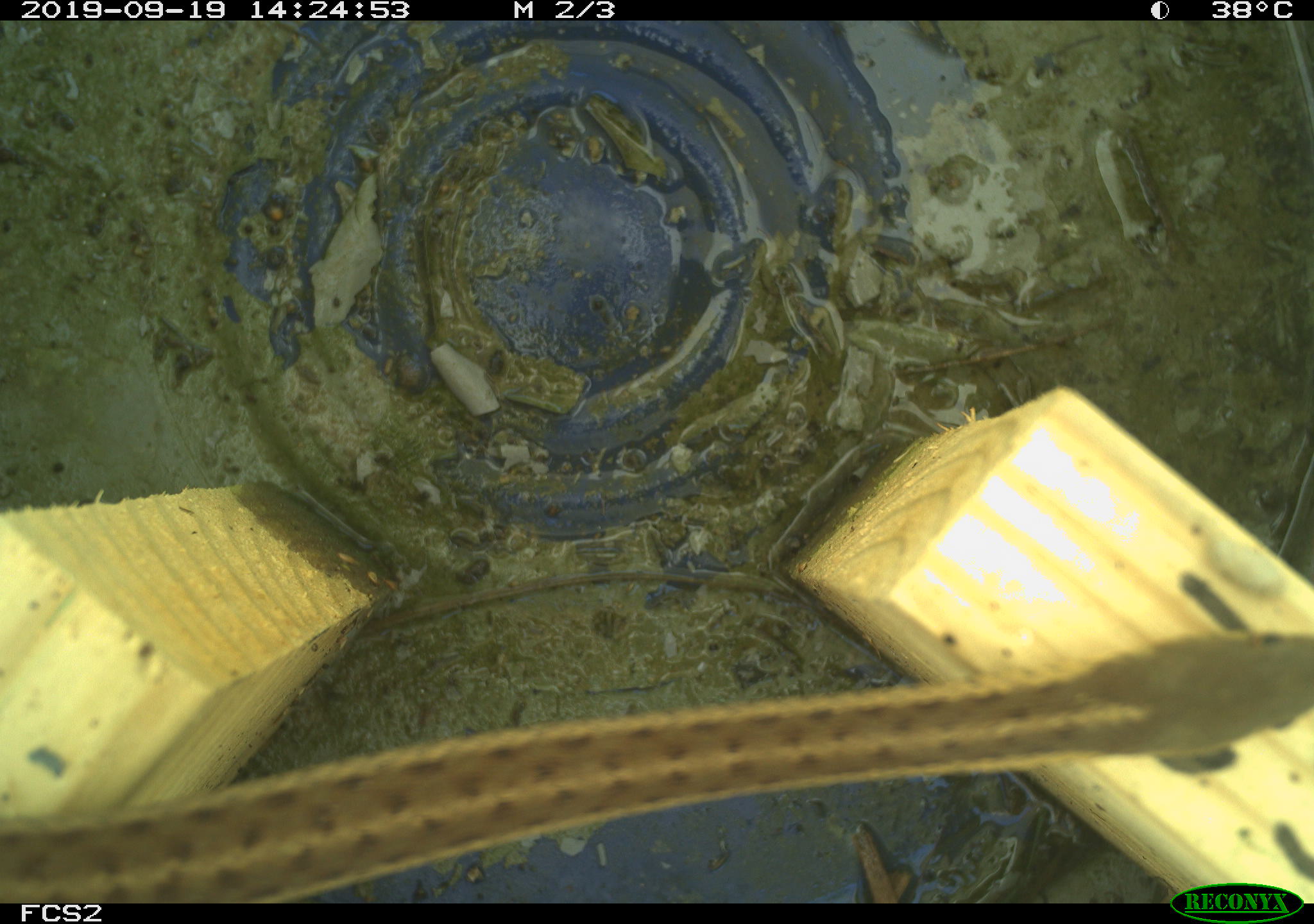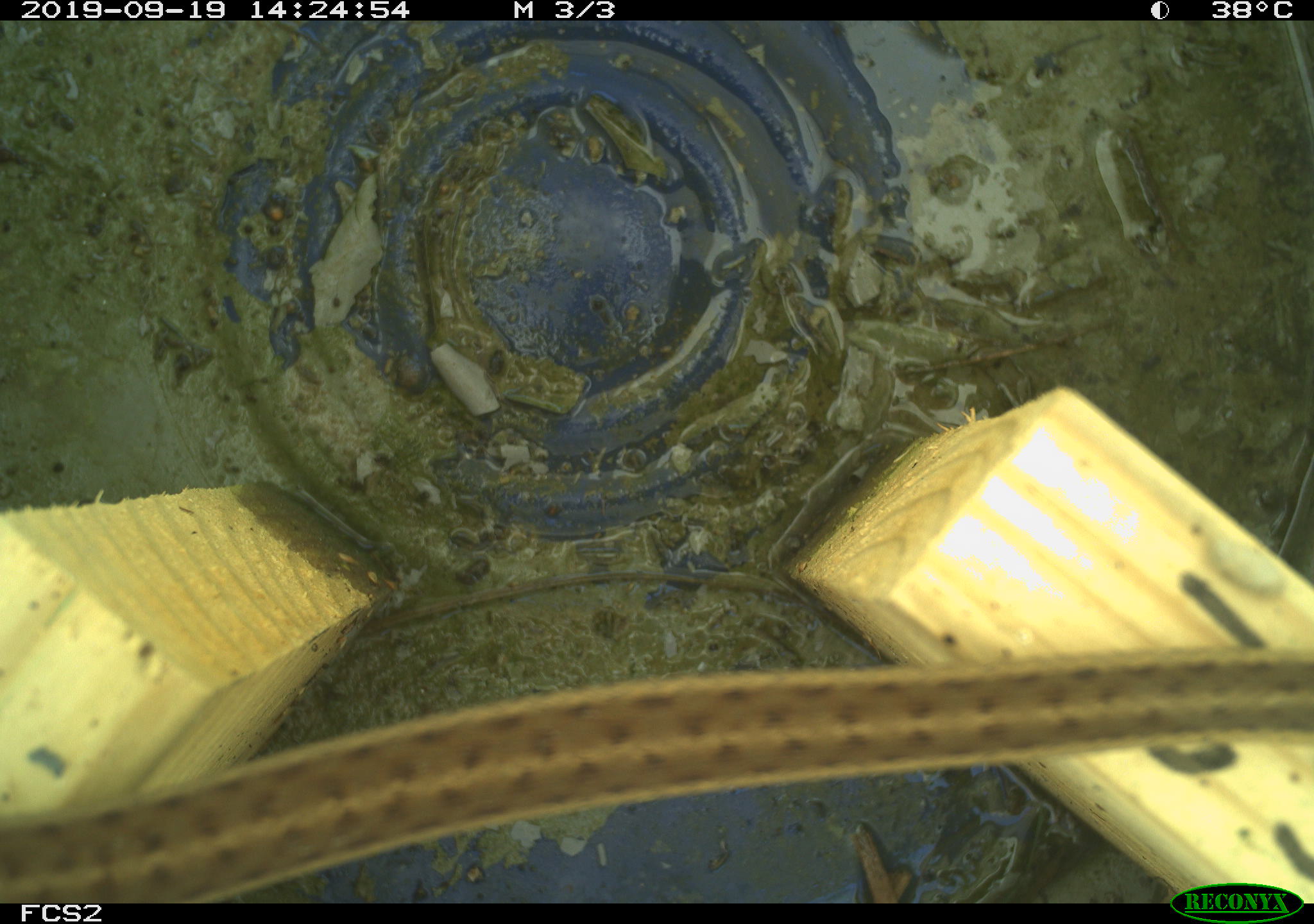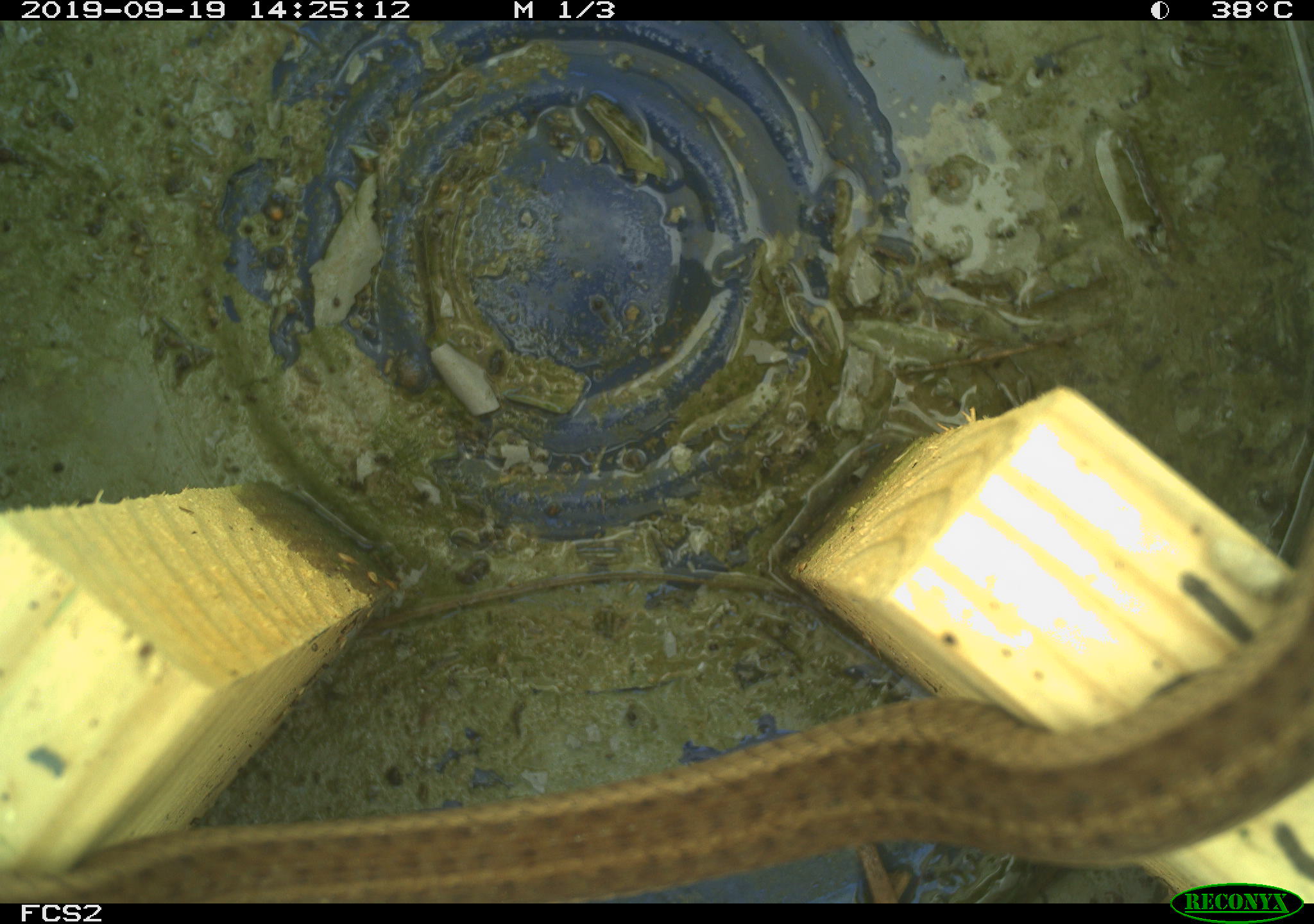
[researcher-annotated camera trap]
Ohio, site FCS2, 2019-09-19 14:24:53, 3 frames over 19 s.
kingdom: Animalia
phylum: Chordata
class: Reptilia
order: Squamata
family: Colubridae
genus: Thamnophis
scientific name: Thamnophis sirtalis sirtalis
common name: eastern gartersnake